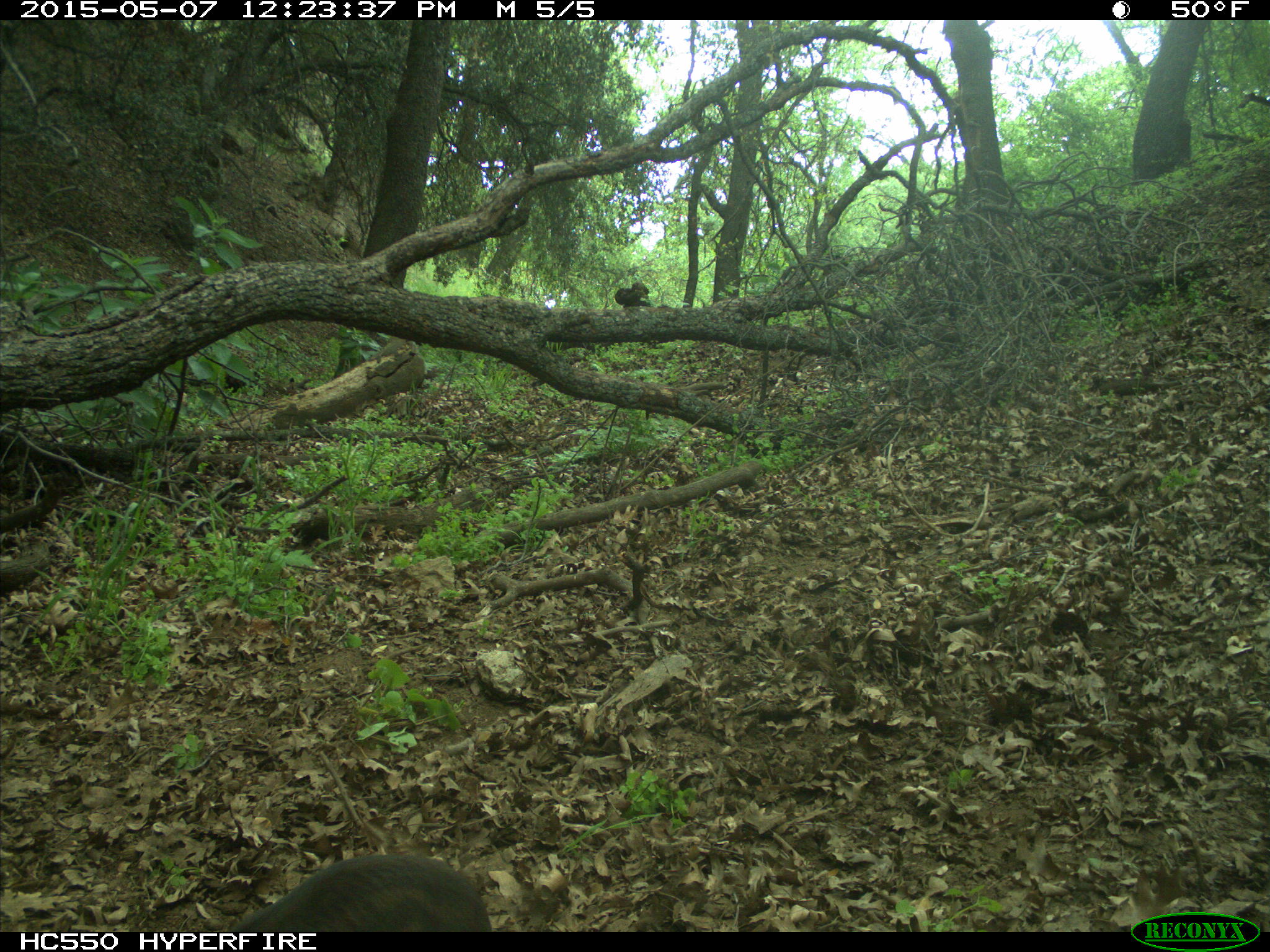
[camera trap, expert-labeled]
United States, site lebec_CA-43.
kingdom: Animalia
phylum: Chordata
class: Mammalia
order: Artiodactyla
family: Suidae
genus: Sus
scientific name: Sus scrofa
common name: wild boar